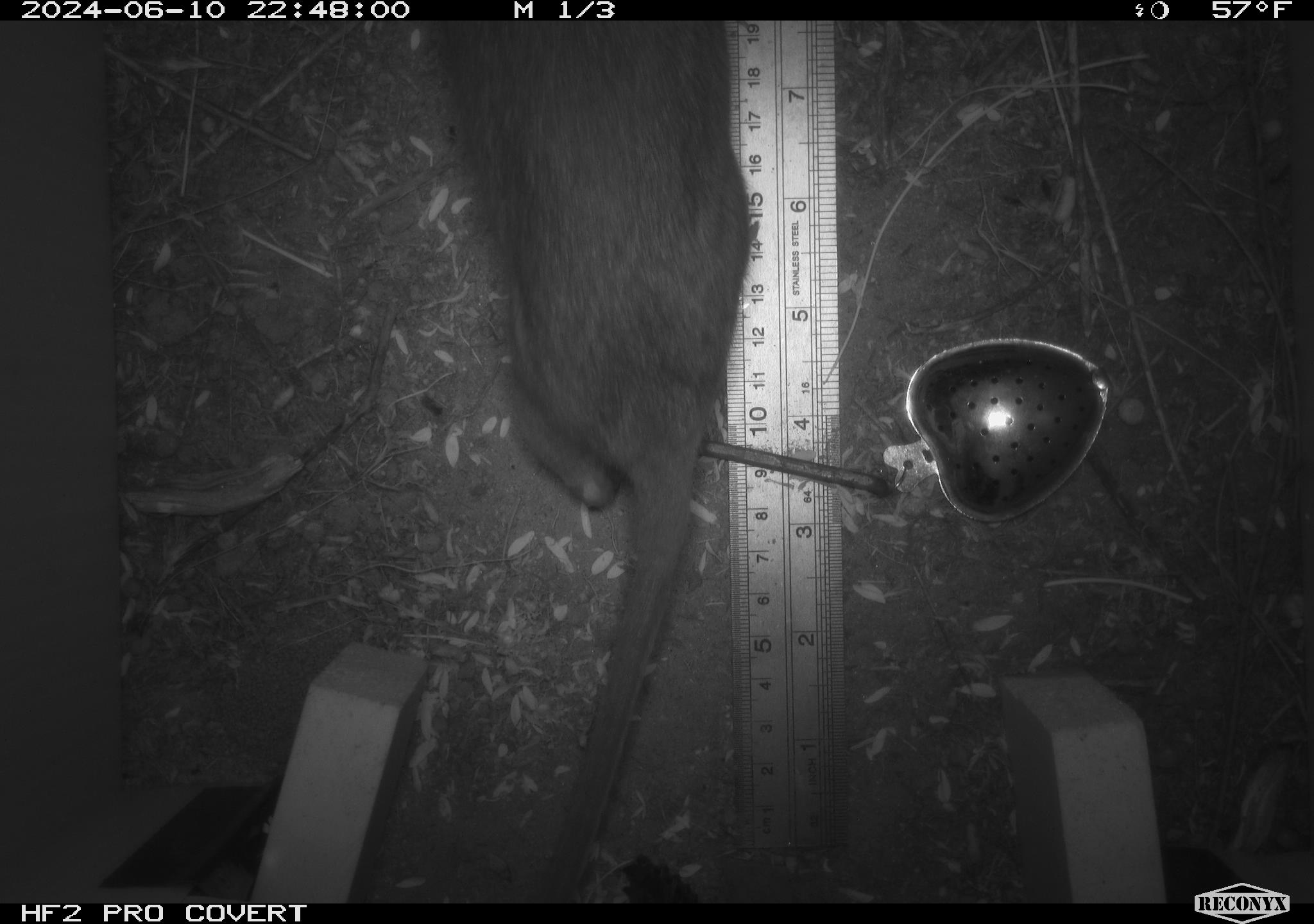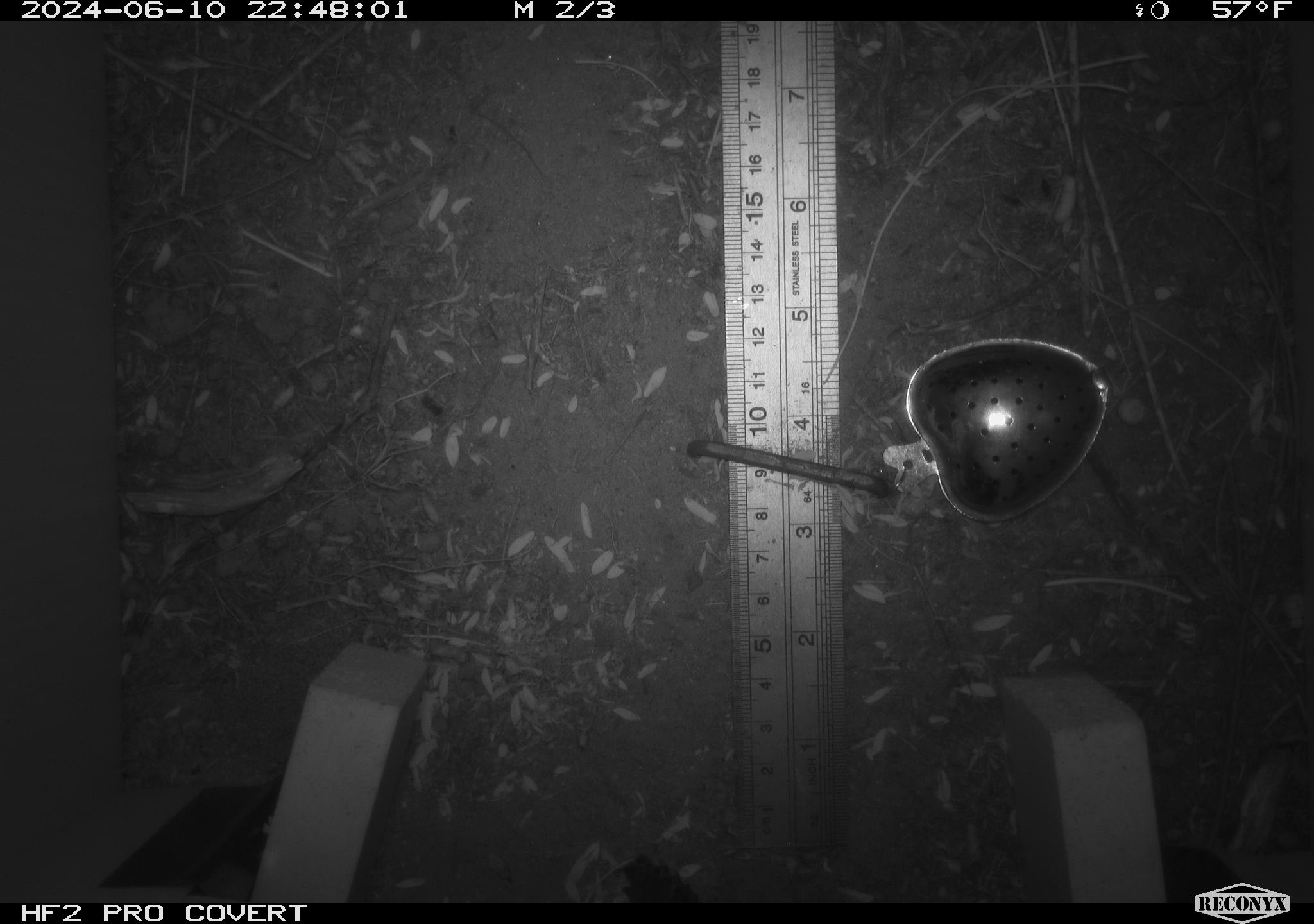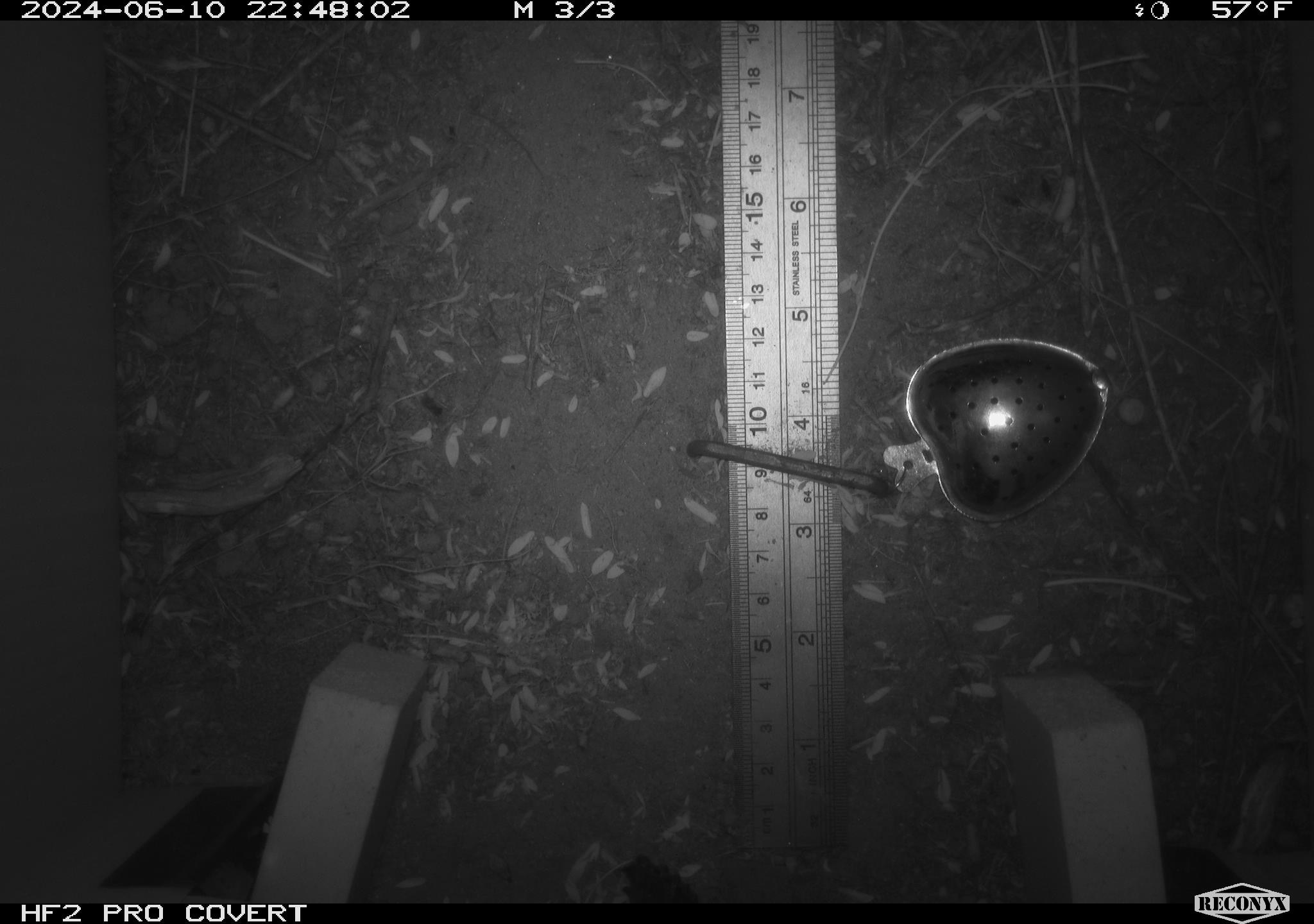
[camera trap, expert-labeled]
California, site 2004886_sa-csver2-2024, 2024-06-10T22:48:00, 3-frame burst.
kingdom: Animalia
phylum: Chordata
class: Mammalia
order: Rodentia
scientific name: Rodentia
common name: rodent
Rodent (Rodentia).